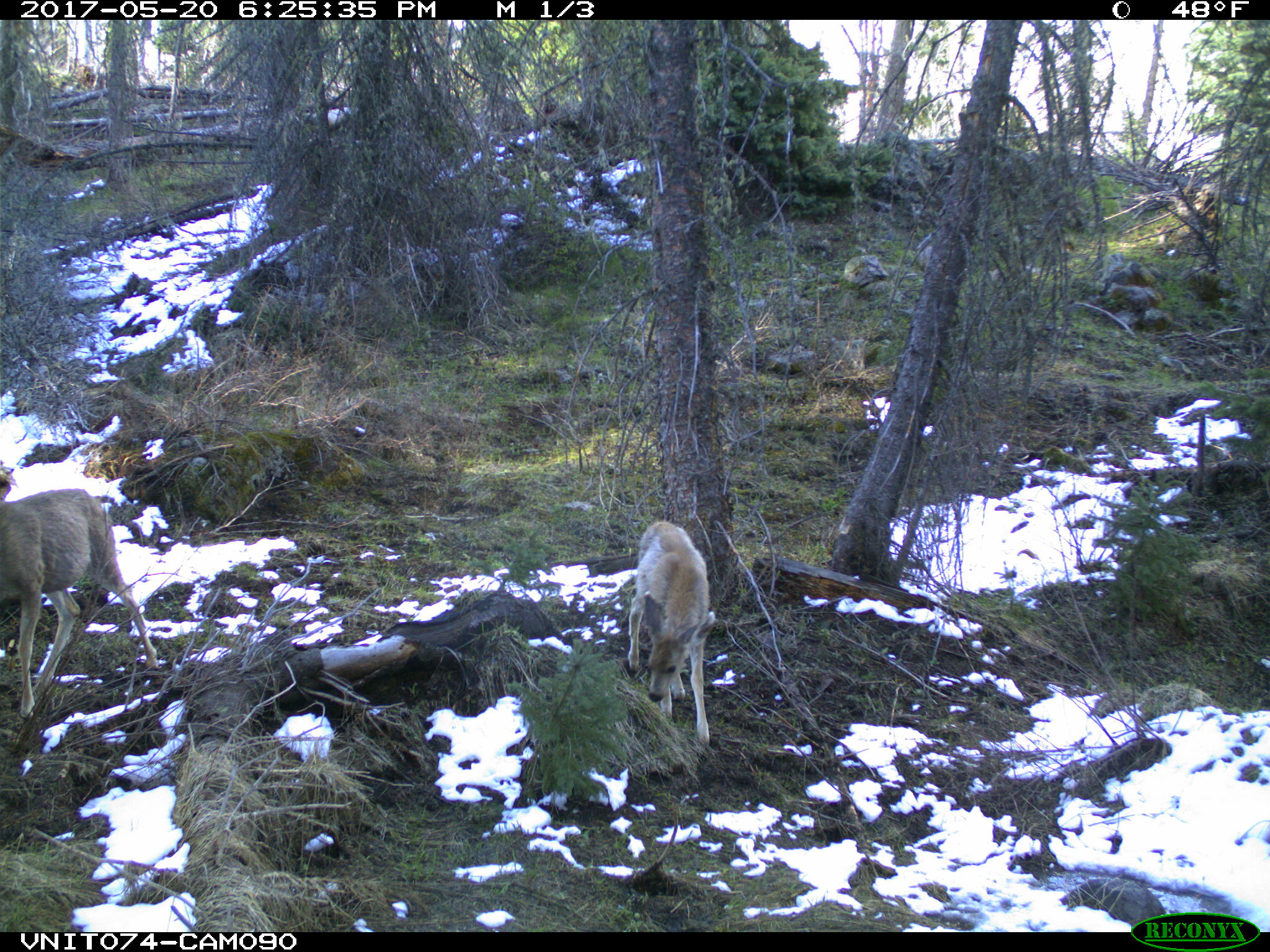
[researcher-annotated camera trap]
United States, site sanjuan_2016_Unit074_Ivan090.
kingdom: Animalia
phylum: Chordata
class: Mammalia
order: Artiodactyla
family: Cervidae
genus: Odocoileus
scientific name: Odocoileus hemionus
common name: mule deer